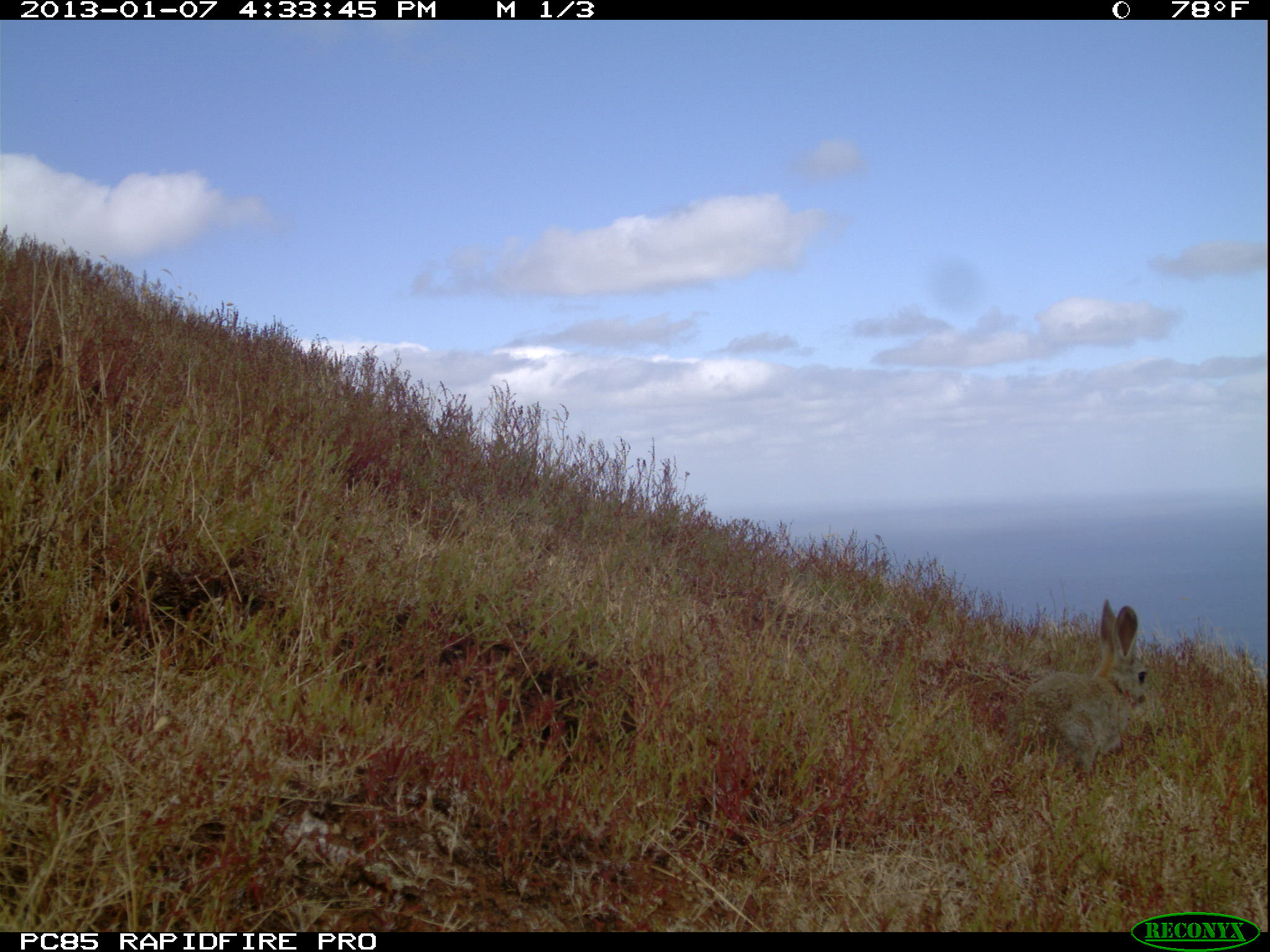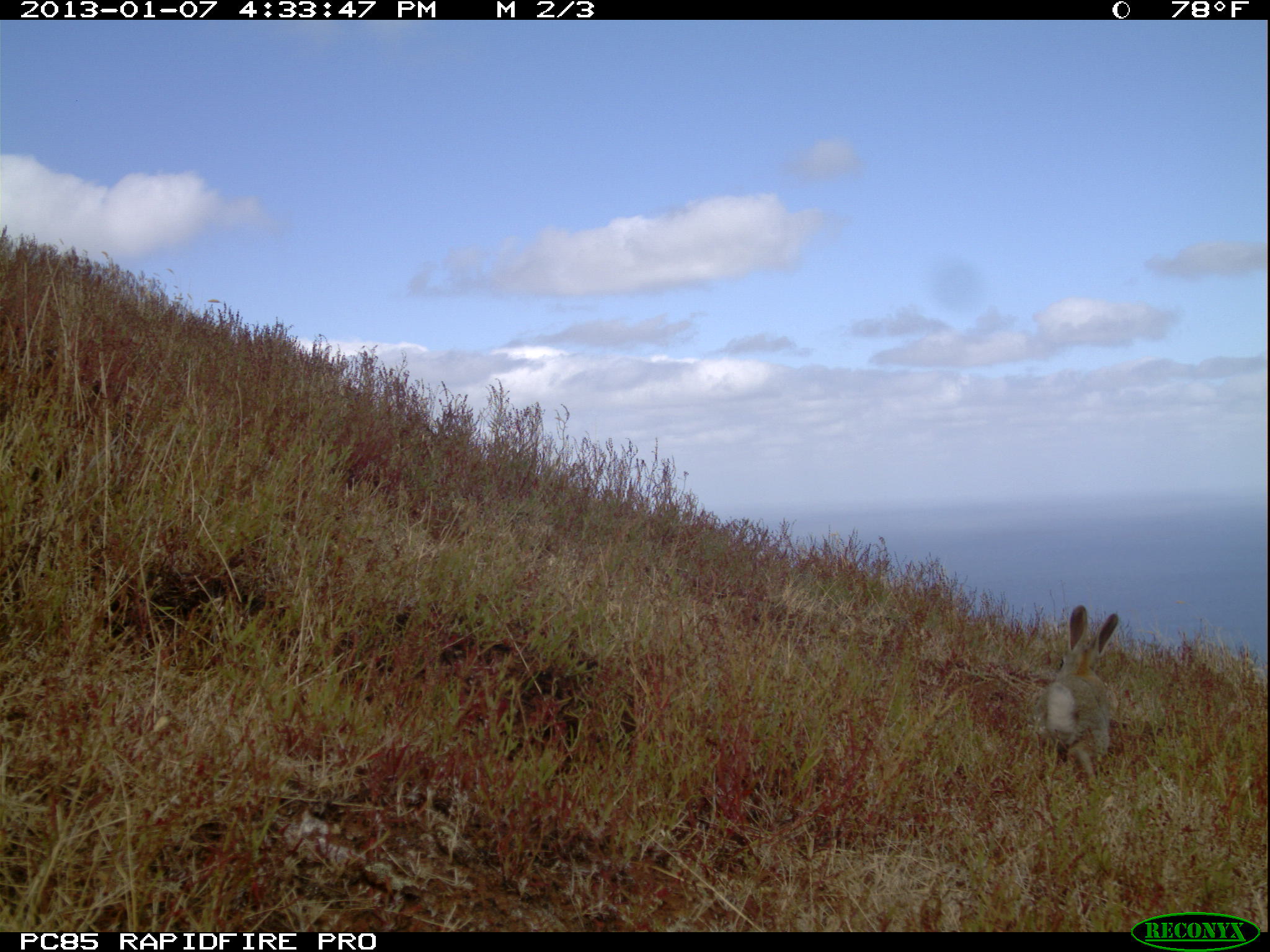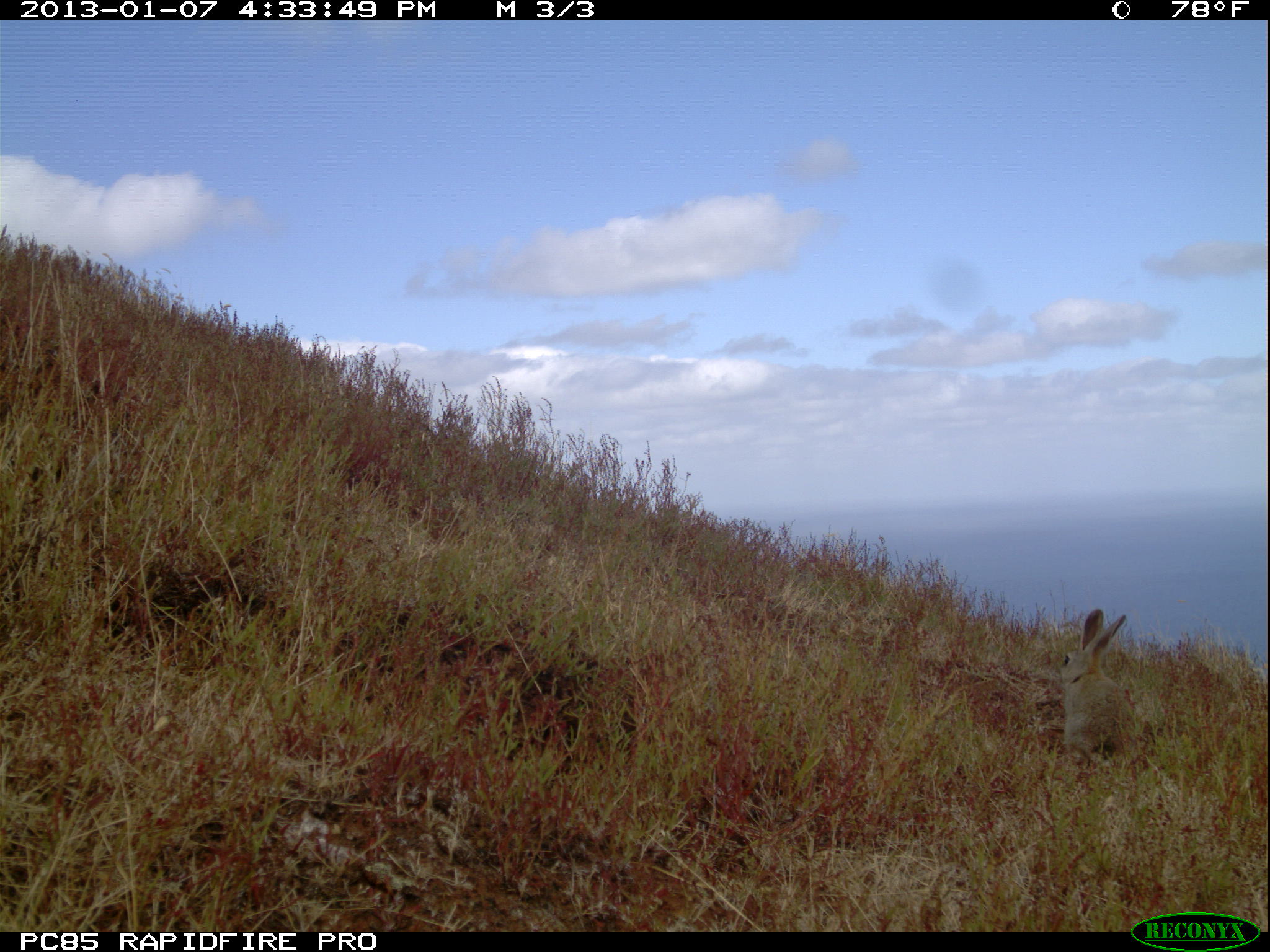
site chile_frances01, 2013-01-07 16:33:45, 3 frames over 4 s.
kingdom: Animalia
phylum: Chordata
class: Mammalia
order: Lagomorpha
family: Leporidae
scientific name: Leporidae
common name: rabbits and hares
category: rabbit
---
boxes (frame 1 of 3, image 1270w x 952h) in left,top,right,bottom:
rabbit: 972,599,1152,782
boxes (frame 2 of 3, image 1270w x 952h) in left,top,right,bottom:
rabbit: 1033,606,1120,787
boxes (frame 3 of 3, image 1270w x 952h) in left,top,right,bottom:
rabbit: 1049,601,1142,759